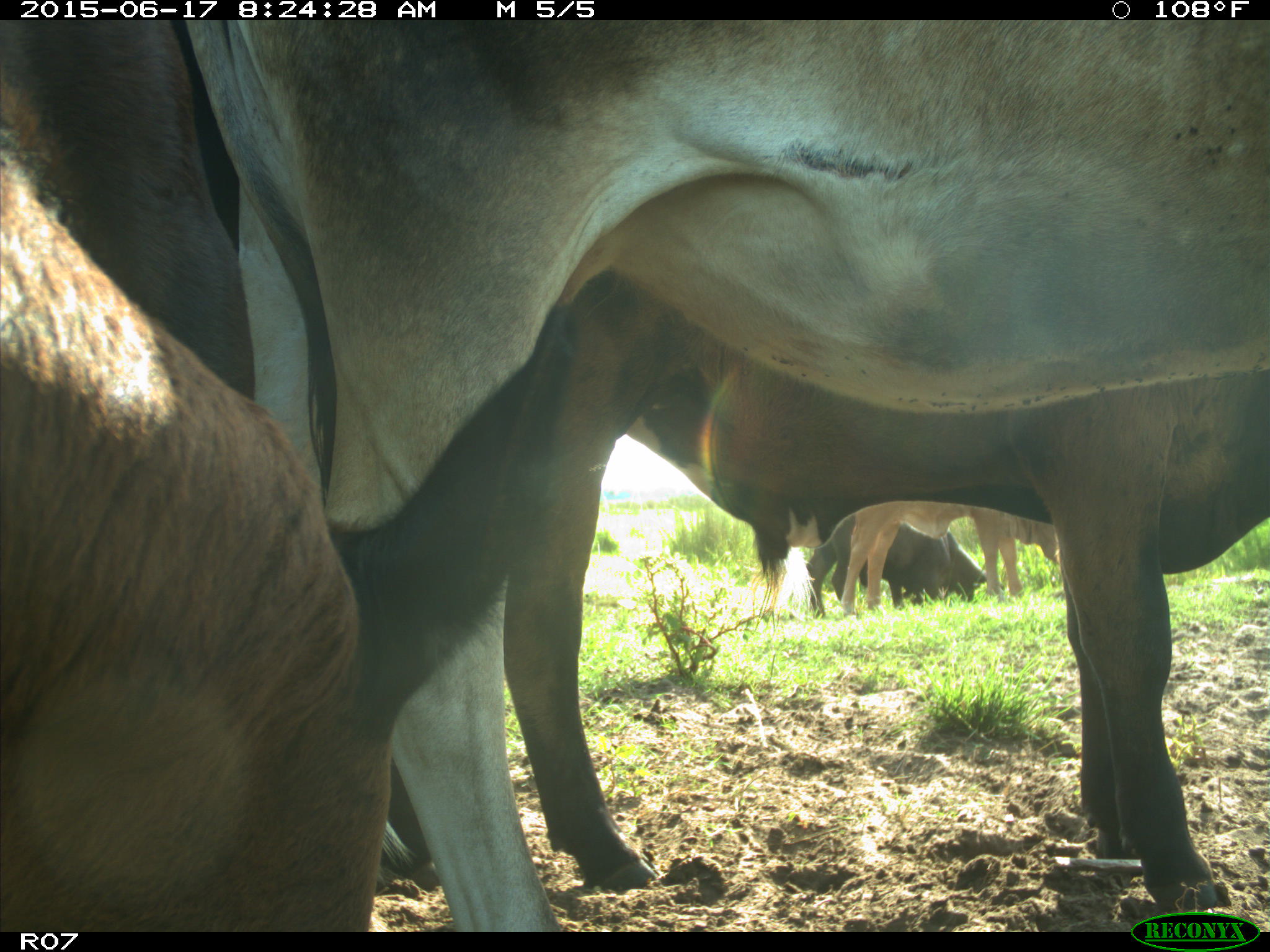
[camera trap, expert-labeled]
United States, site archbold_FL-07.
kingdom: Animalia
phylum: Chordata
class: Mammalia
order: Artiodactyla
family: Bovidae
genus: Bos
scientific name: Bos taurus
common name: domestic cow